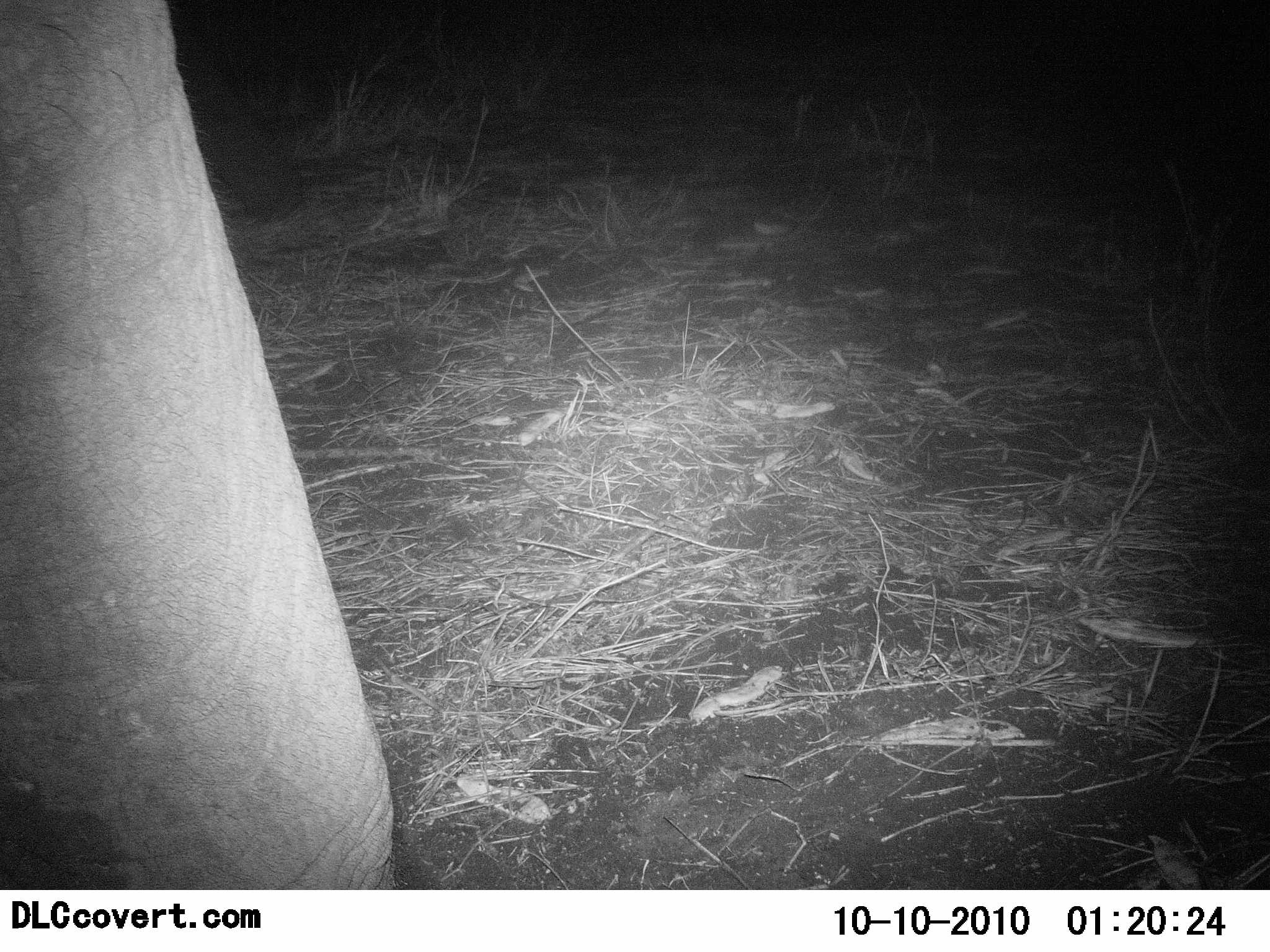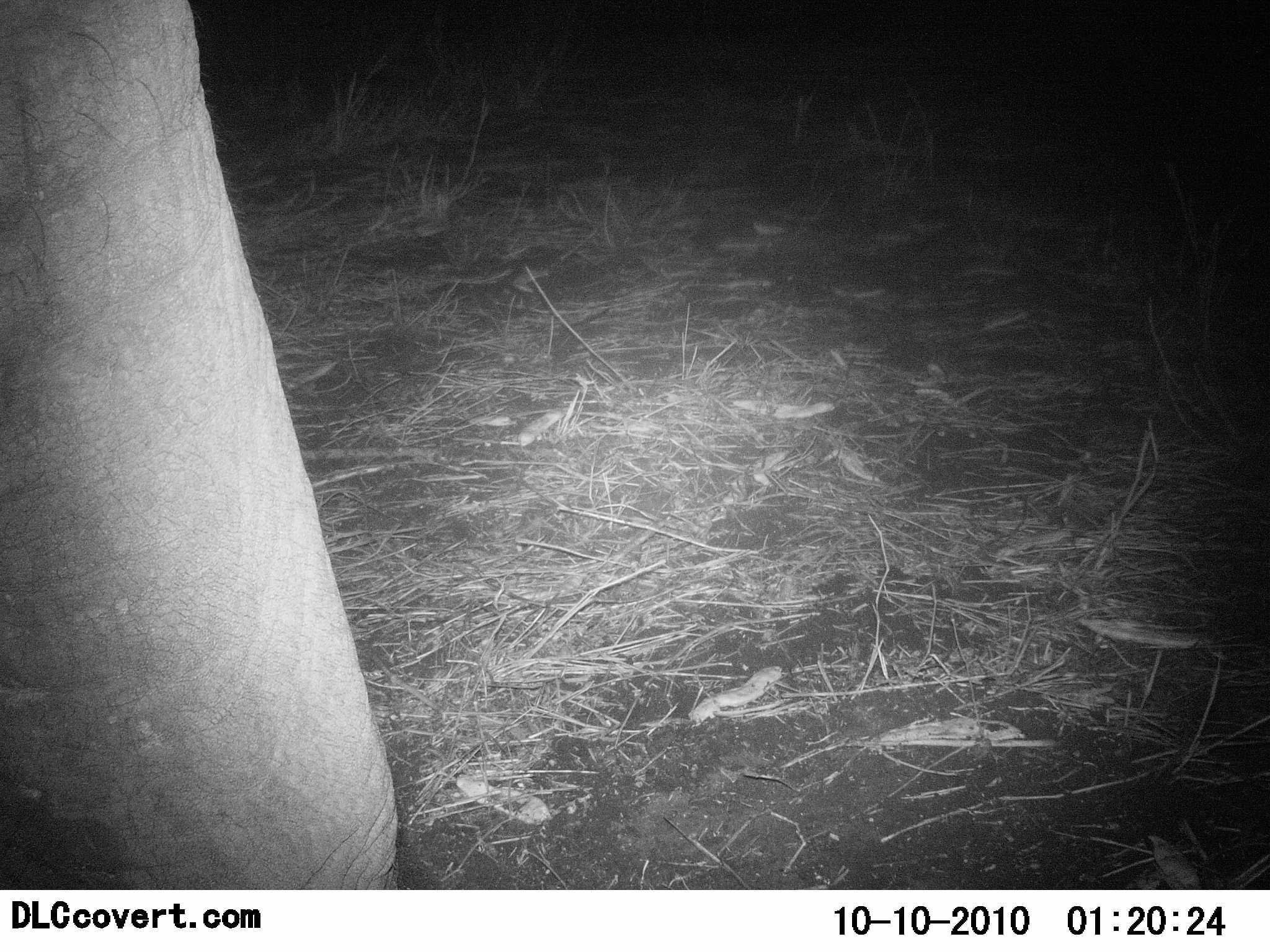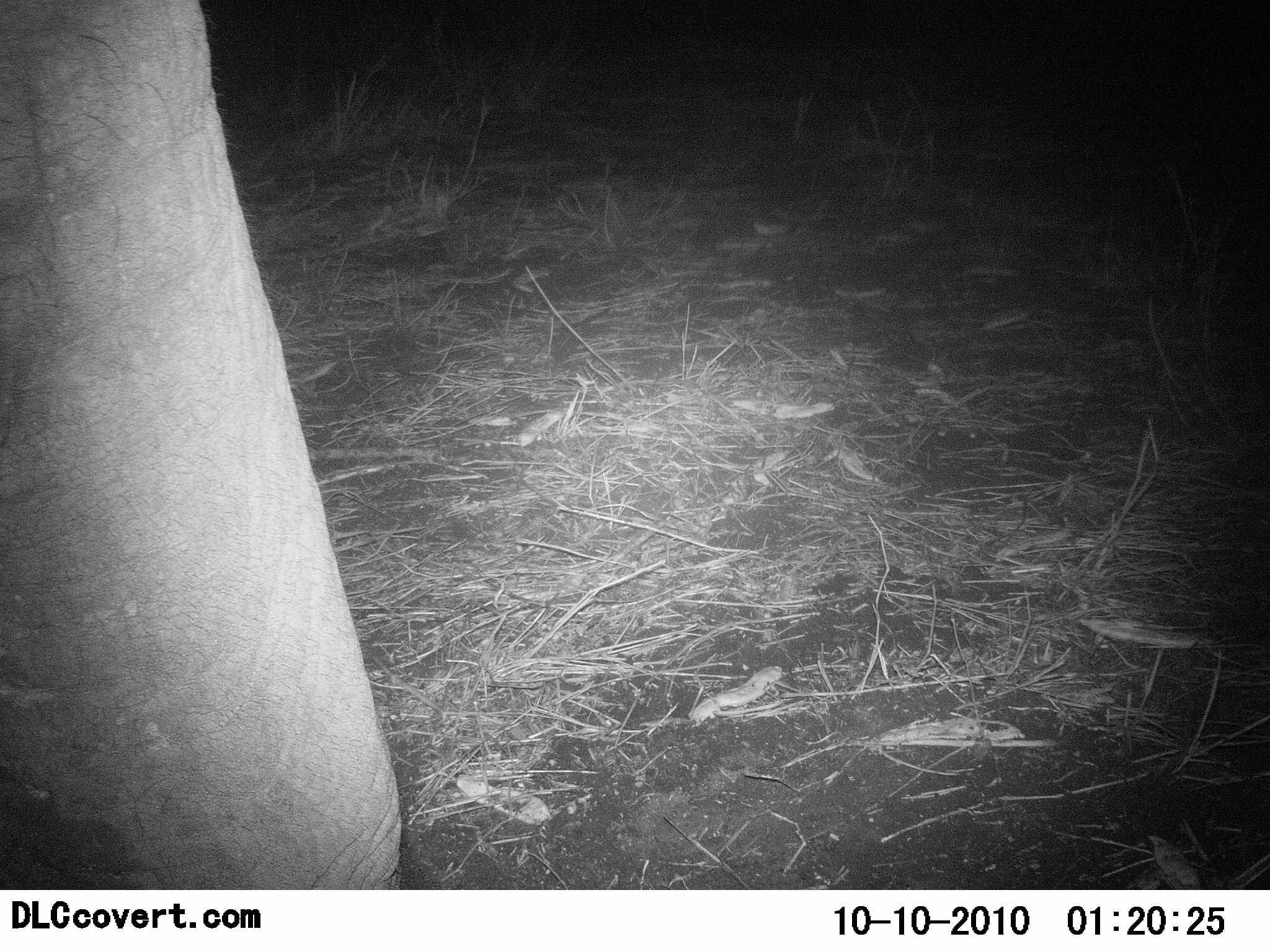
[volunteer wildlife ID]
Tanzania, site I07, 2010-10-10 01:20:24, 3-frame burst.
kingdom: Animalia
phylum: Chordata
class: Mammalia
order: Proboscidea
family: Elephantidae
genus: Loxodonta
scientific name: Loxodonta africana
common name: african bush elephant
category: elephant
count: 1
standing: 100%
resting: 8%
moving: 0%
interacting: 0%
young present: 0%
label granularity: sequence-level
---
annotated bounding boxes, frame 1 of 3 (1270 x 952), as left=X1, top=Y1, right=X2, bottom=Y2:
animal: left=0, top=1, right=397, bottom=889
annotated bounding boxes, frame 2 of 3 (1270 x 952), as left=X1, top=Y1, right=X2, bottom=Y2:
animal: left=0, top=1, right=397, bottom=891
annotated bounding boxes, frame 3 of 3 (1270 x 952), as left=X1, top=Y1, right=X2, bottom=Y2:
animal: left=0, top=0, right=402, bottom=889